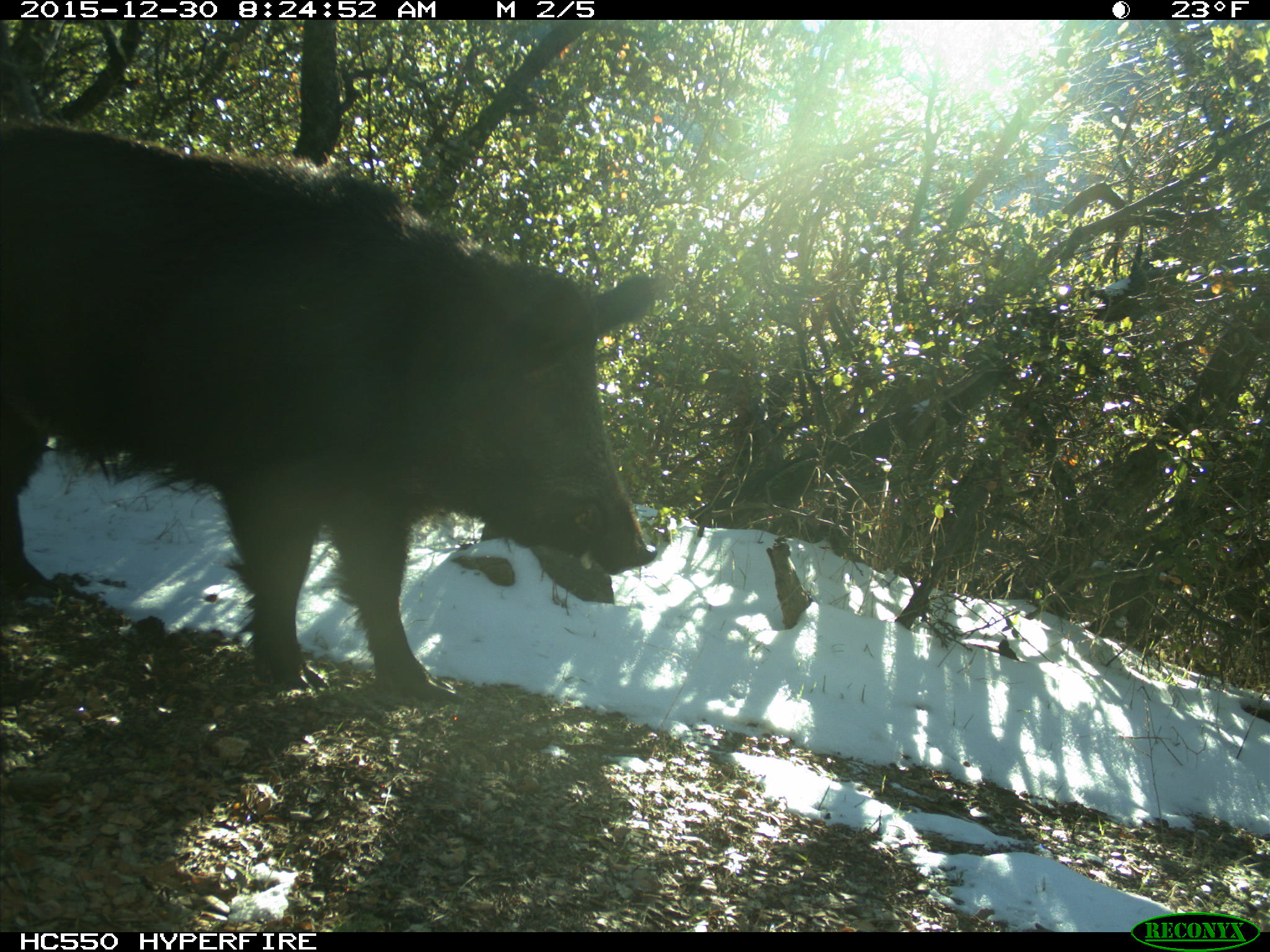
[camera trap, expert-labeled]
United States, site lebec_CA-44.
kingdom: Animalia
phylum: Chordata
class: Mammalia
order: Artiodactyla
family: Suidae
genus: Sus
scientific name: Sus scrofa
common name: wild boar